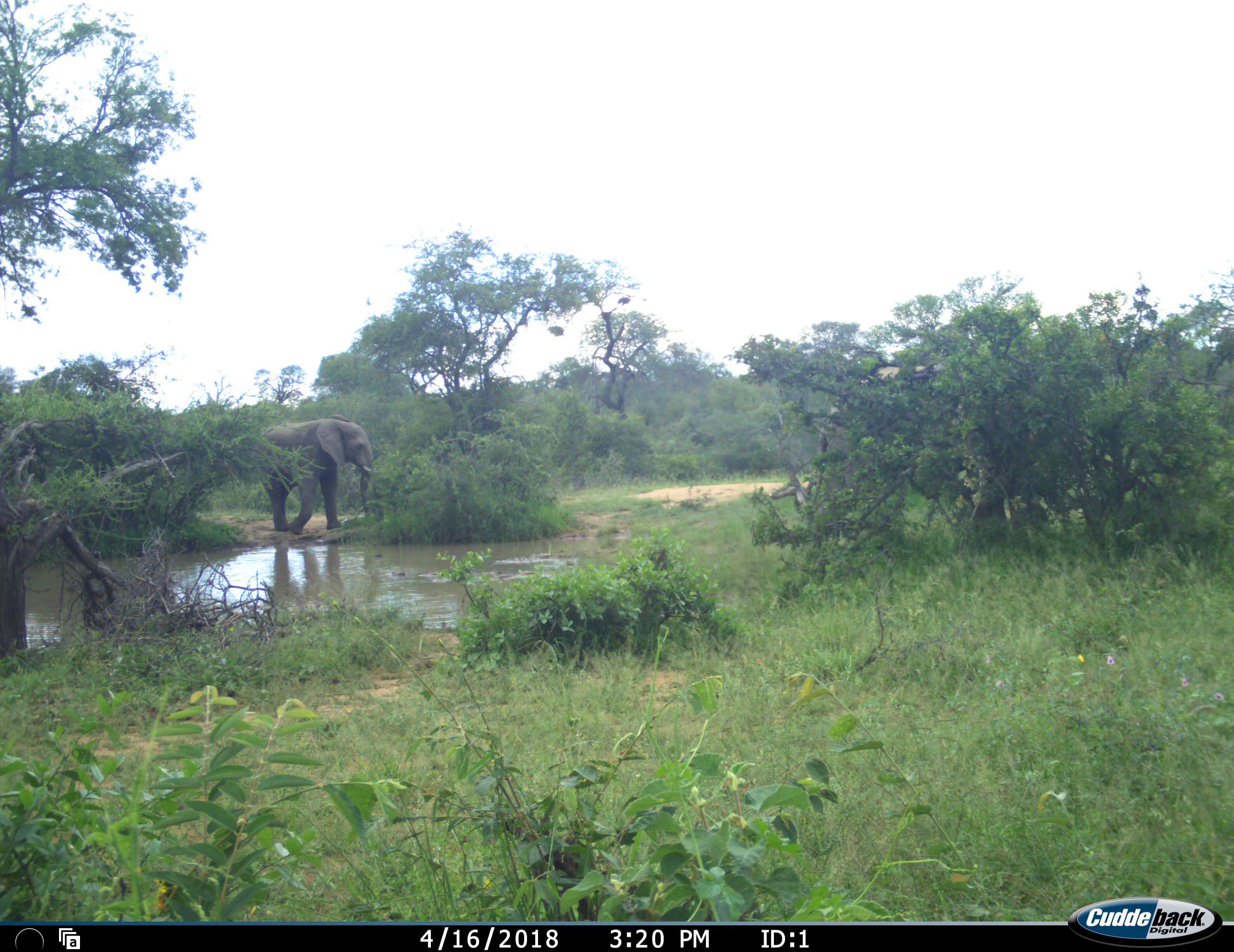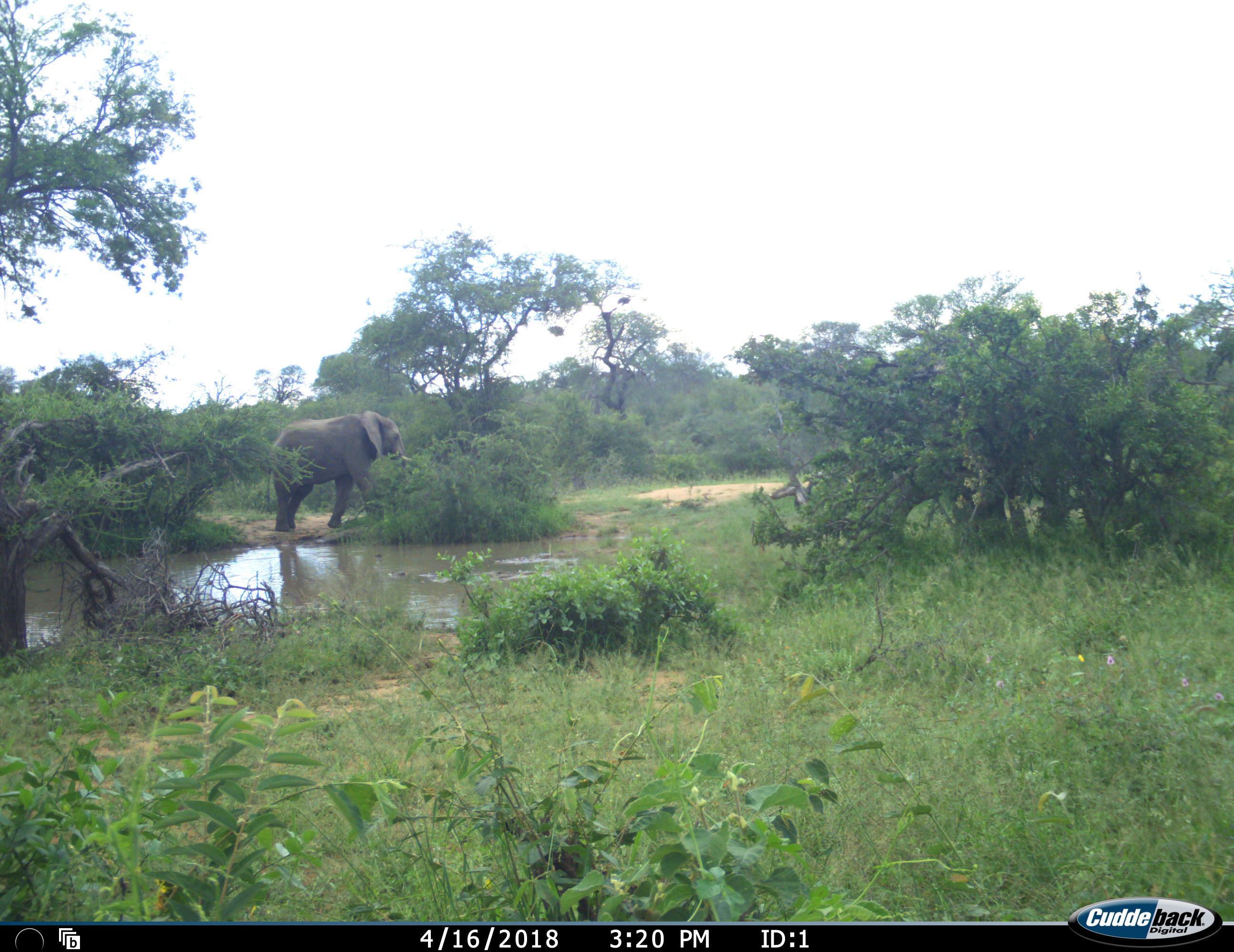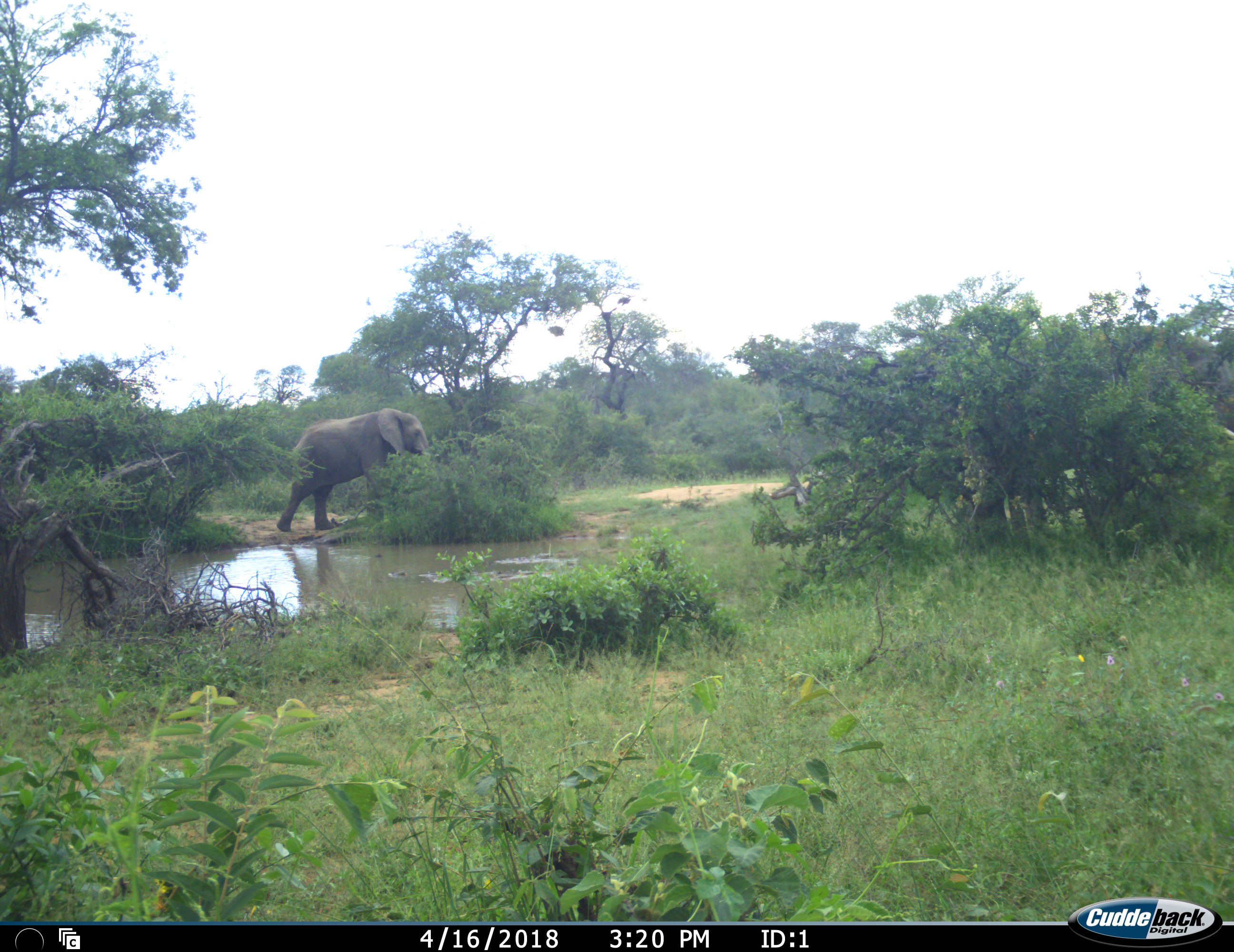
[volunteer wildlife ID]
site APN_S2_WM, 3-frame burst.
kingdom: Animalia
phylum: Chordata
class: Mammalia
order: Proboscidea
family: Elephantidae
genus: Loxodonta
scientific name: Loxodonta africana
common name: african bush elephant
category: elephant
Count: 2.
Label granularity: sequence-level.